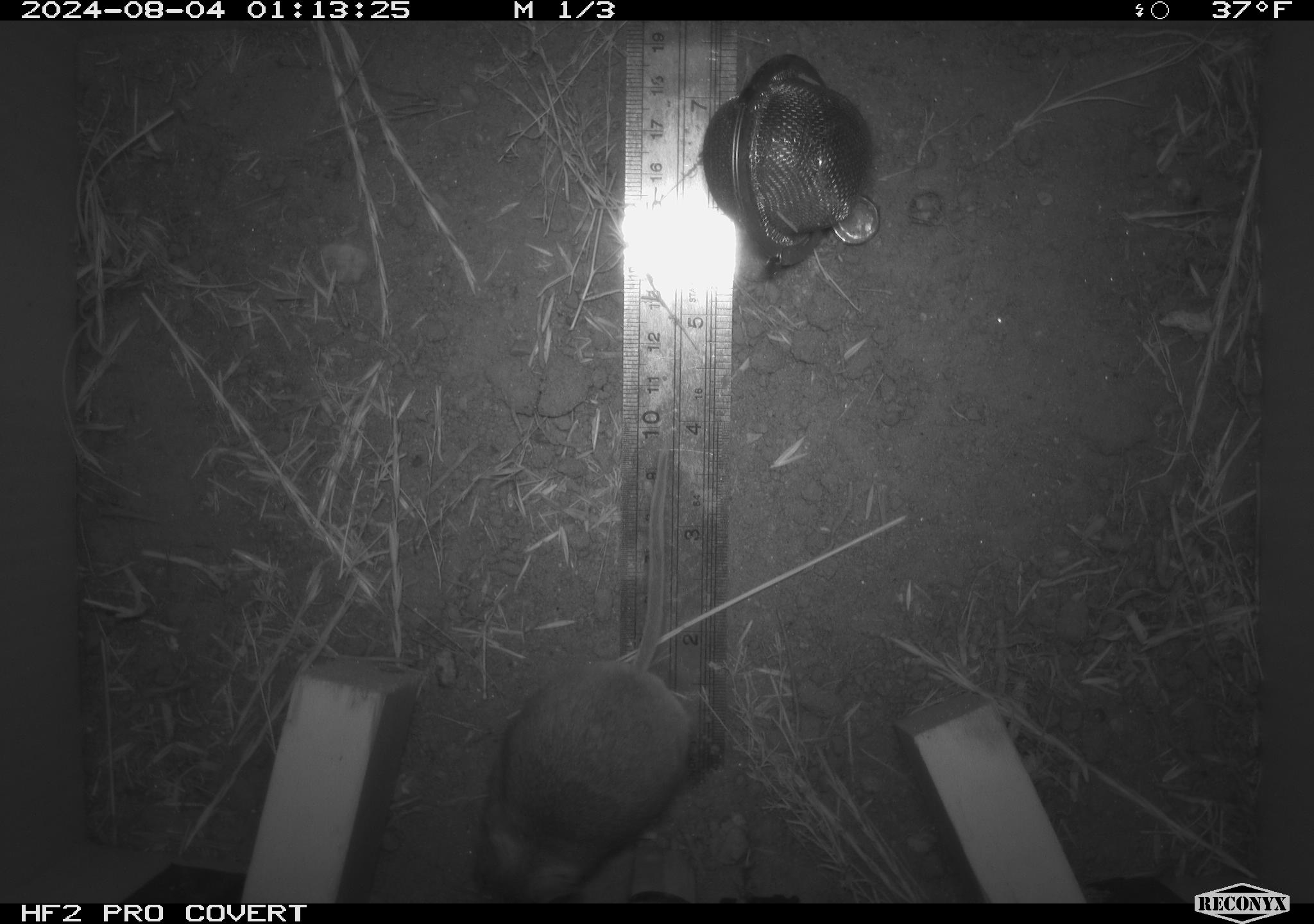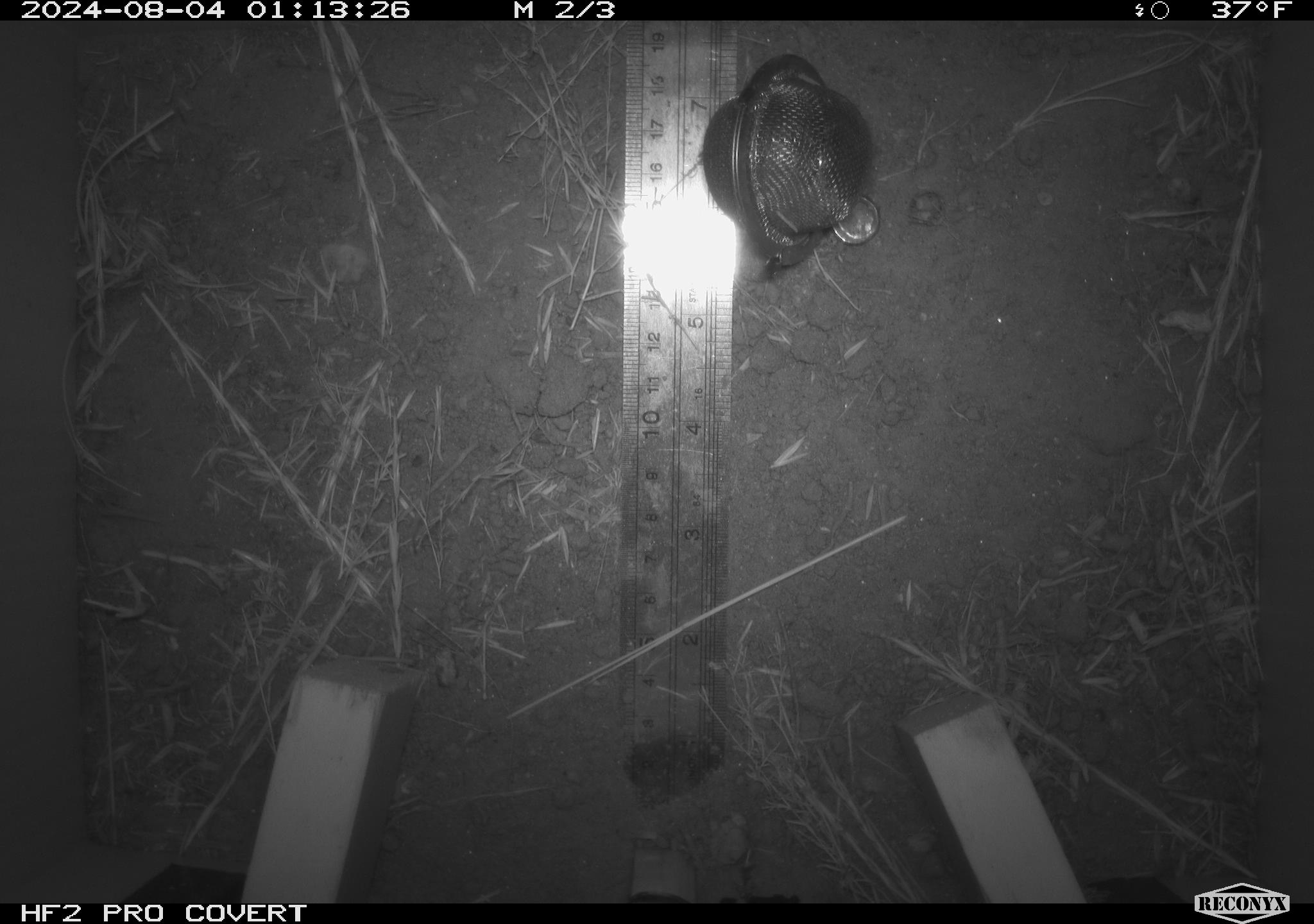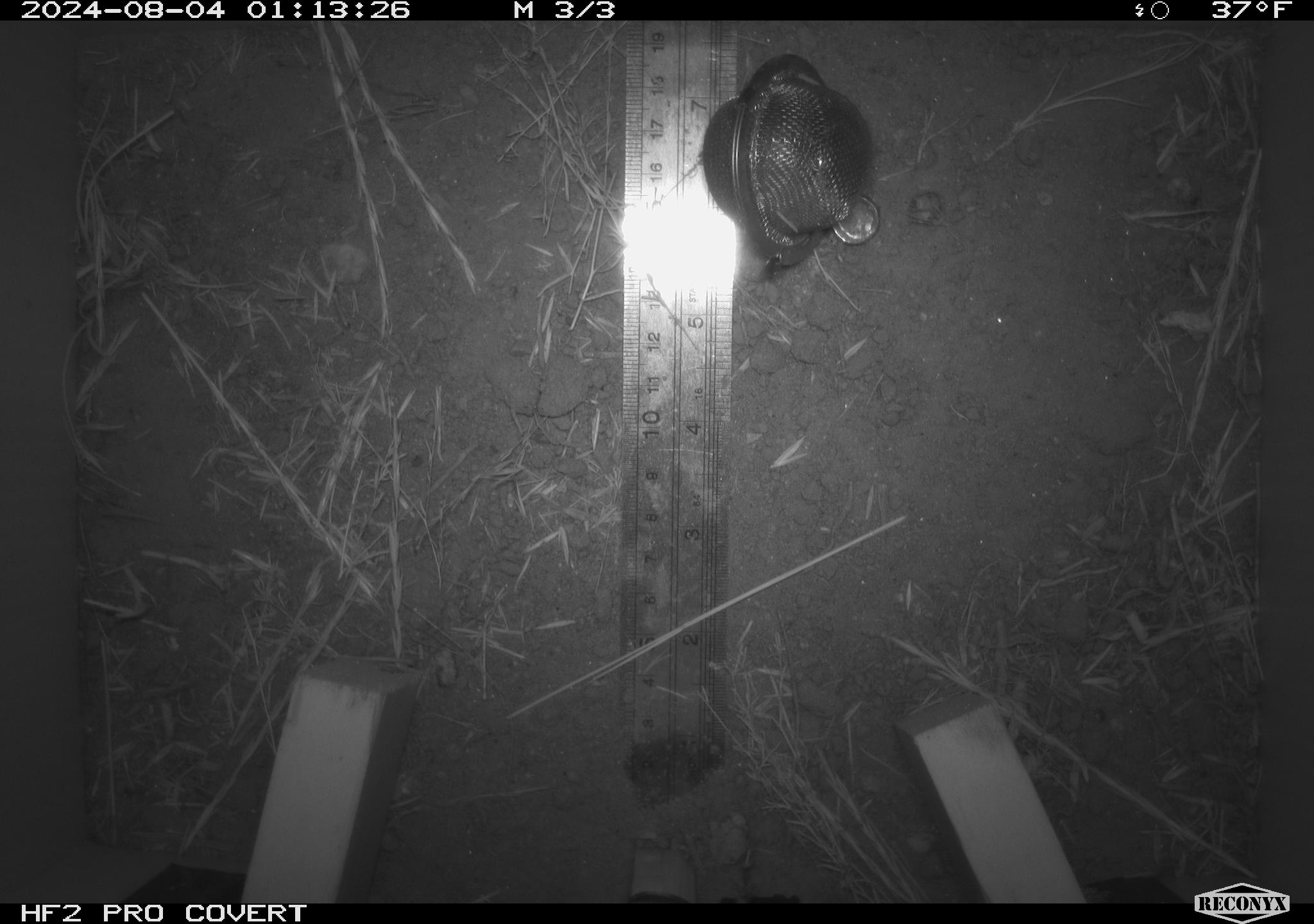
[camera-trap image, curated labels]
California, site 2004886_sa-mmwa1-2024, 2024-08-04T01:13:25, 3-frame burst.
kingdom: Animalia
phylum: Chordata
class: Mammalia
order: Rodentia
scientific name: Rodentia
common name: mouse species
Mouse species (Rodentia).